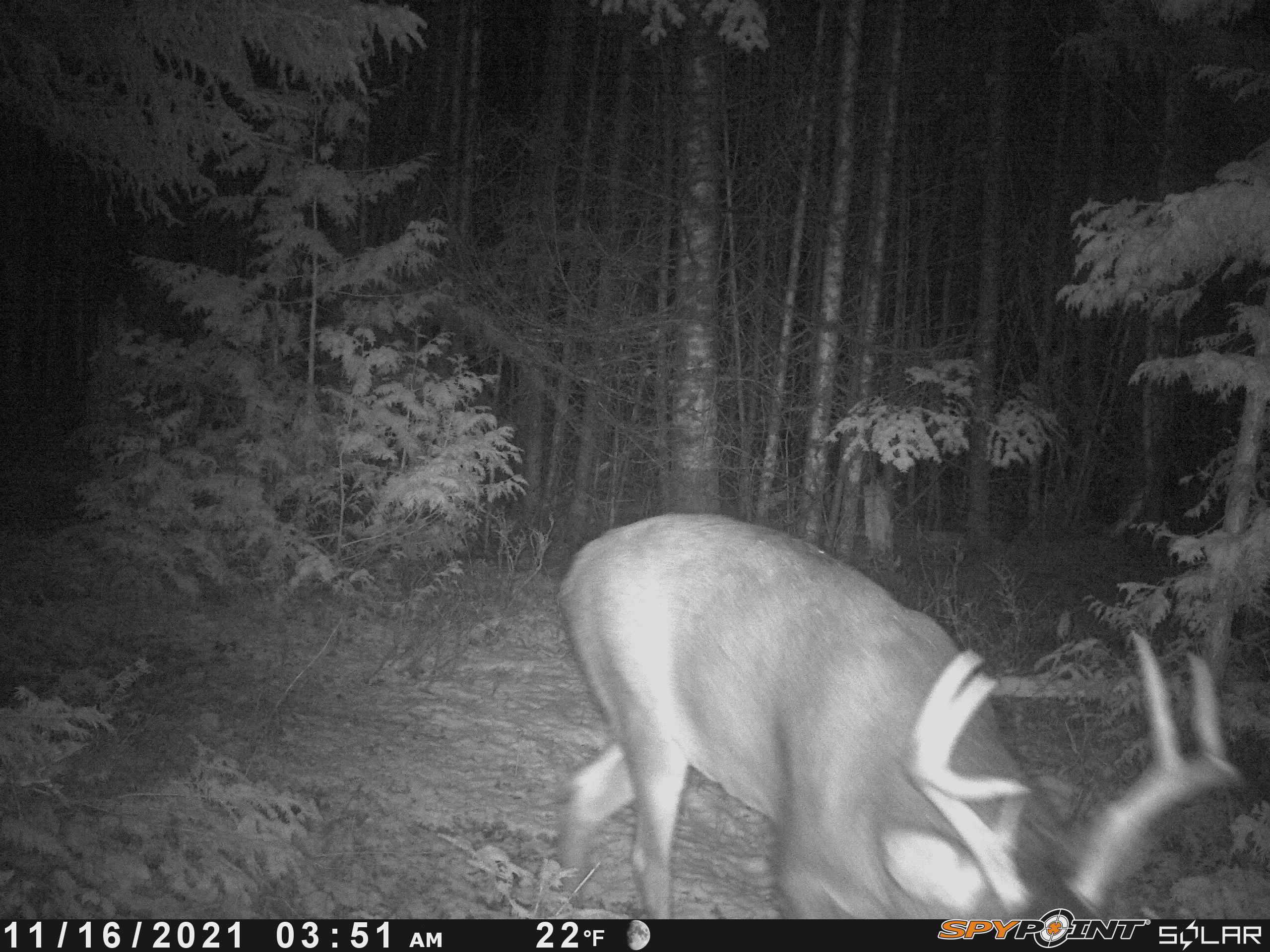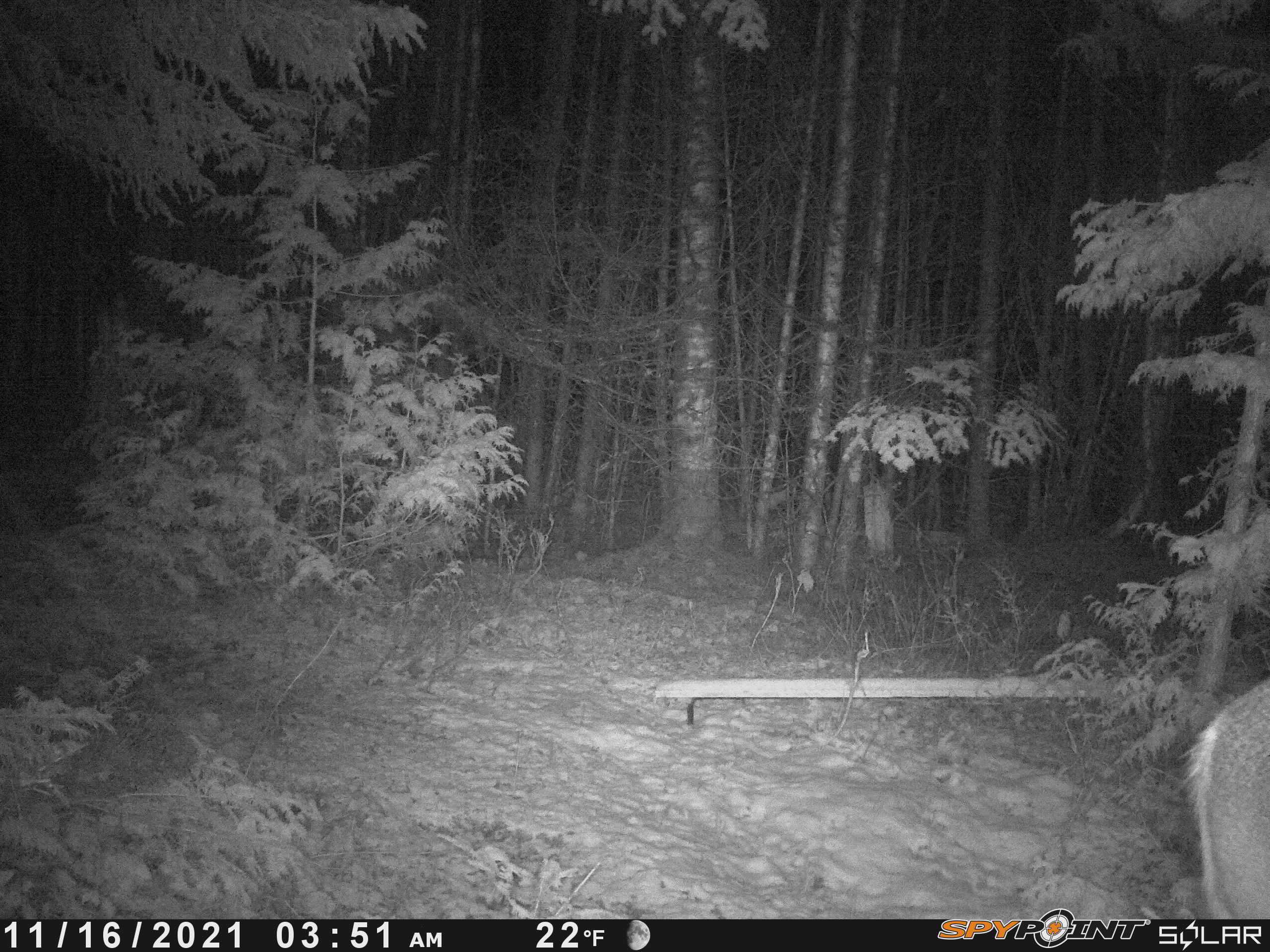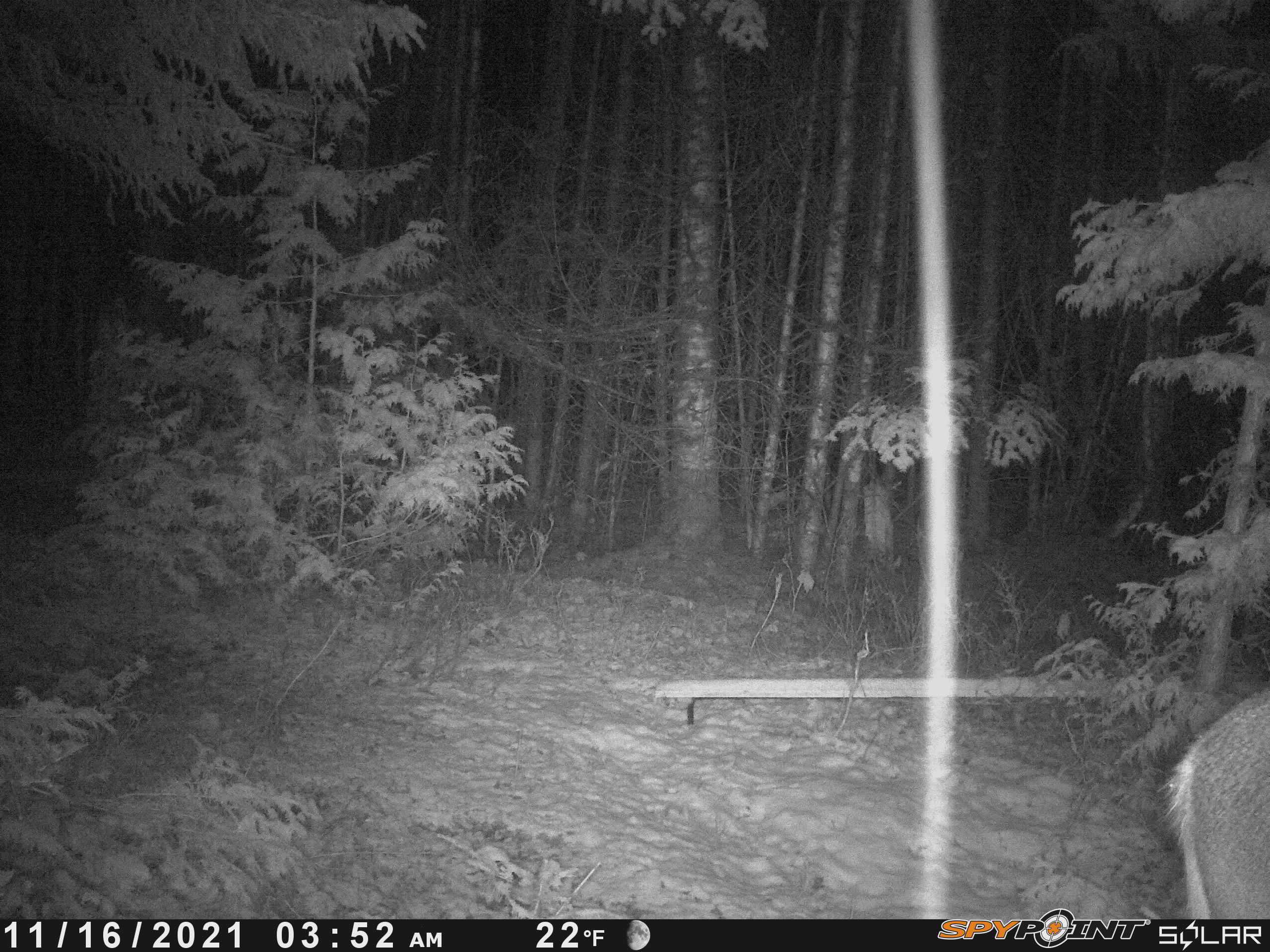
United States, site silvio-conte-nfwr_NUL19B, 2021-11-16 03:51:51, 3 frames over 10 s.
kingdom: Animalia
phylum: Chordata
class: Mammalia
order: Artiodactyla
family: Cervidae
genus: Odocoileus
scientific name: Odocoileus virginianus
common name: white-tailed deer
White-tailed deer (Odocoileus virginianus).